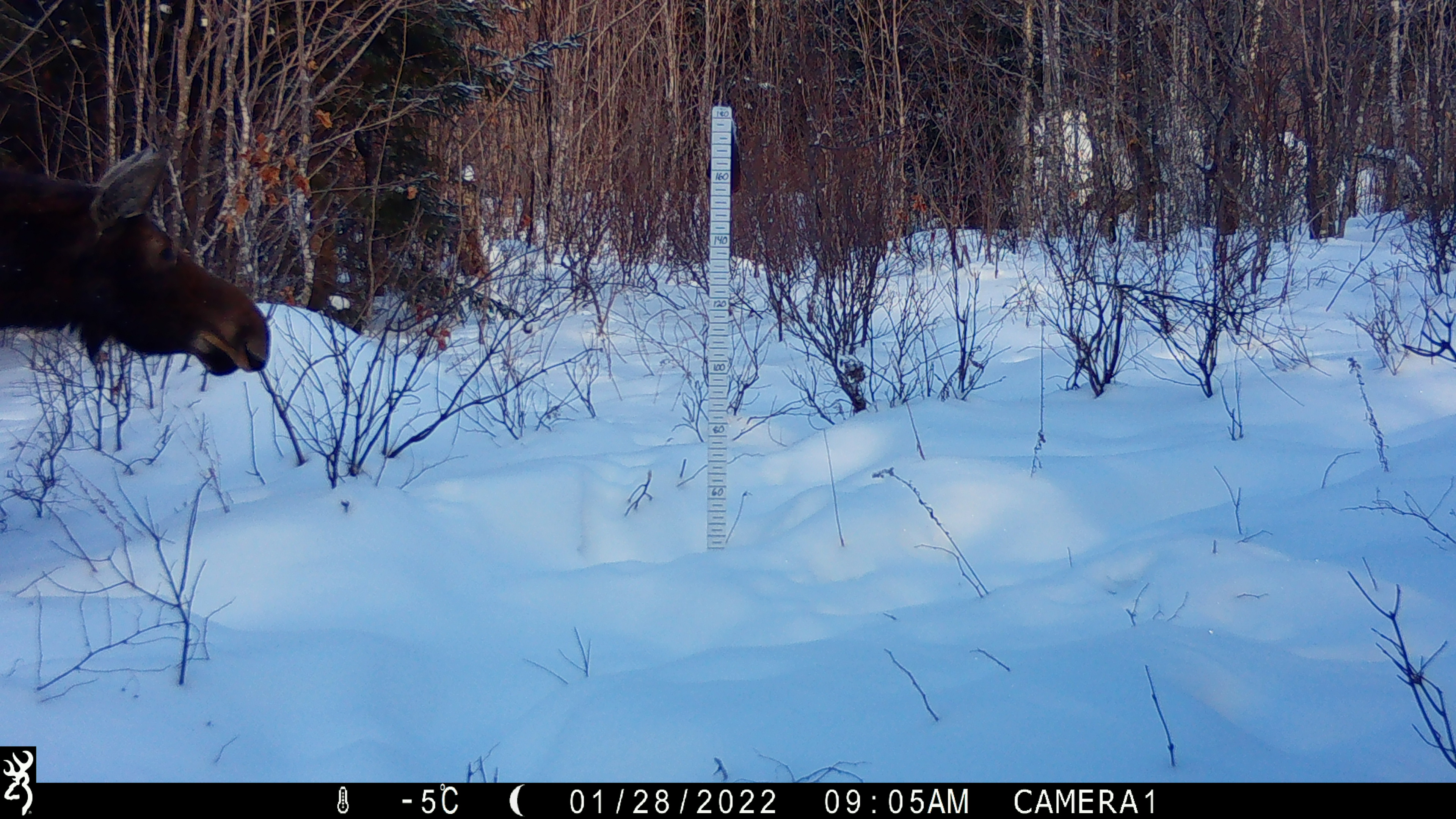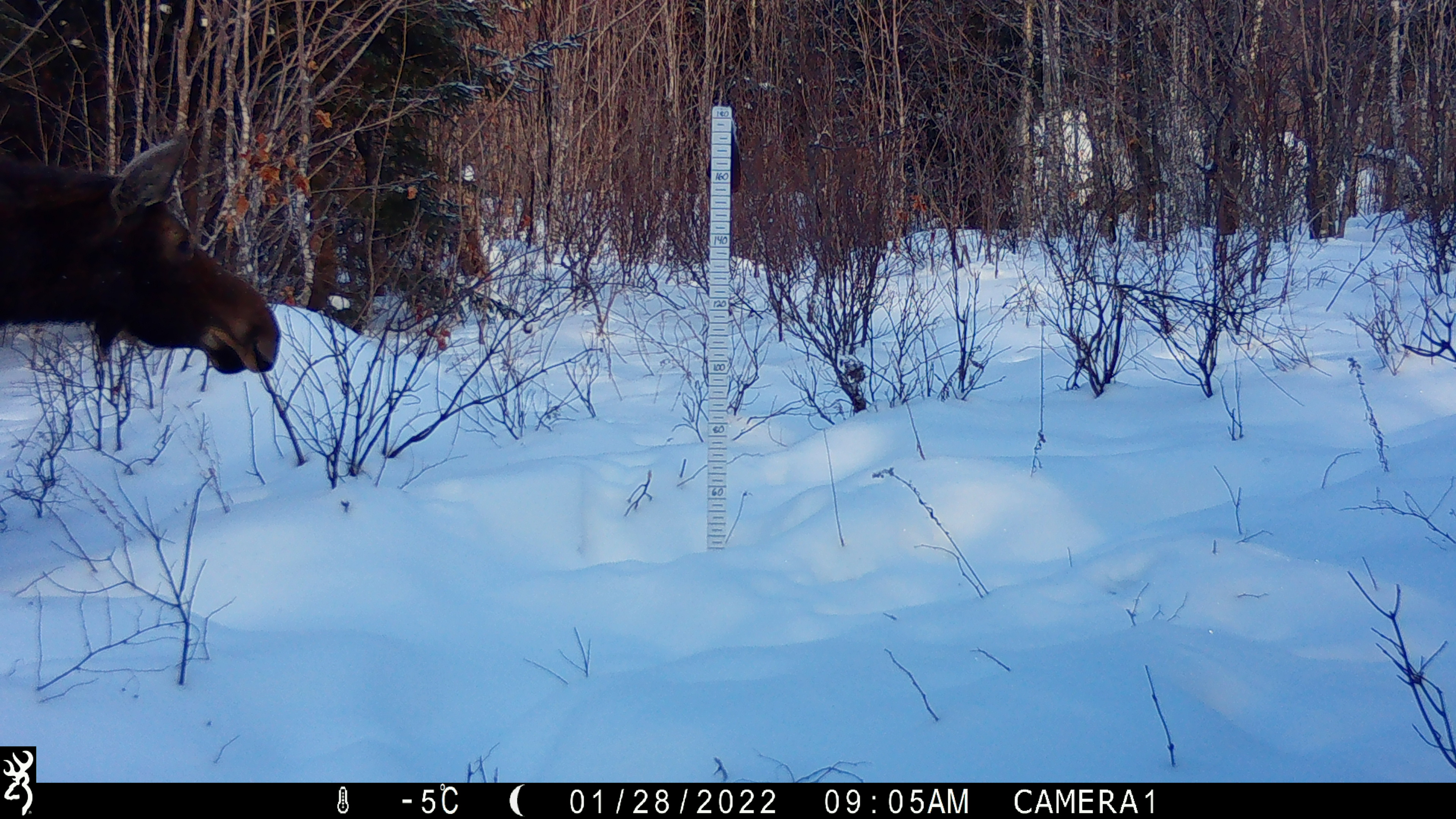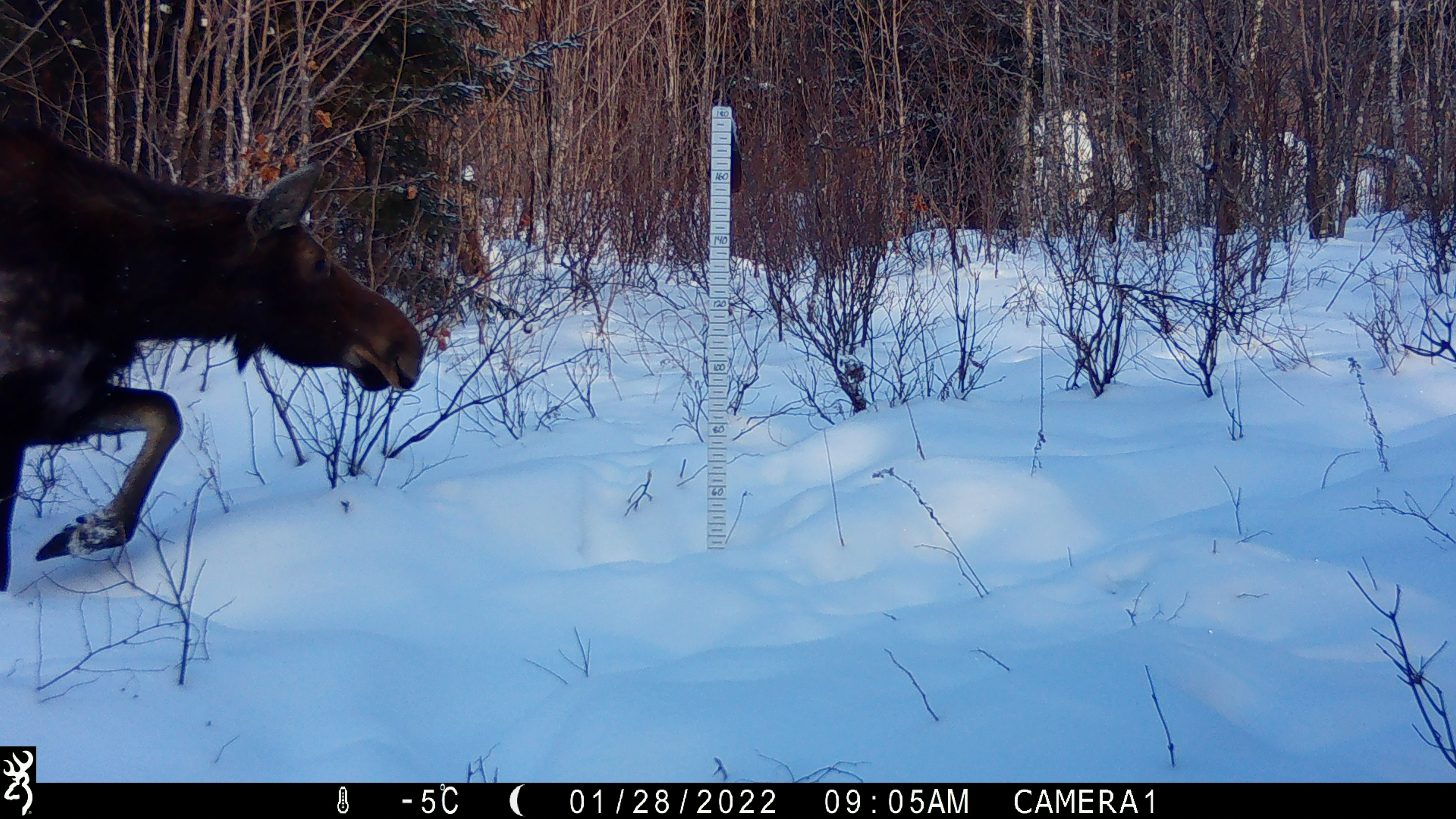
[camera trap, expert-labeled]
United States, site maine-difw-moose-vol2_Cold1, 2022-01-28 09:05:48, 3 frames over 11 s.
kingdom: Animalia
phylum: Chordata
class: Mammalia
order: Artiodactyla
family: Cervidae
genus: Alces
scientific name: Alces alces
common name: moose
Moose (Alces alces).